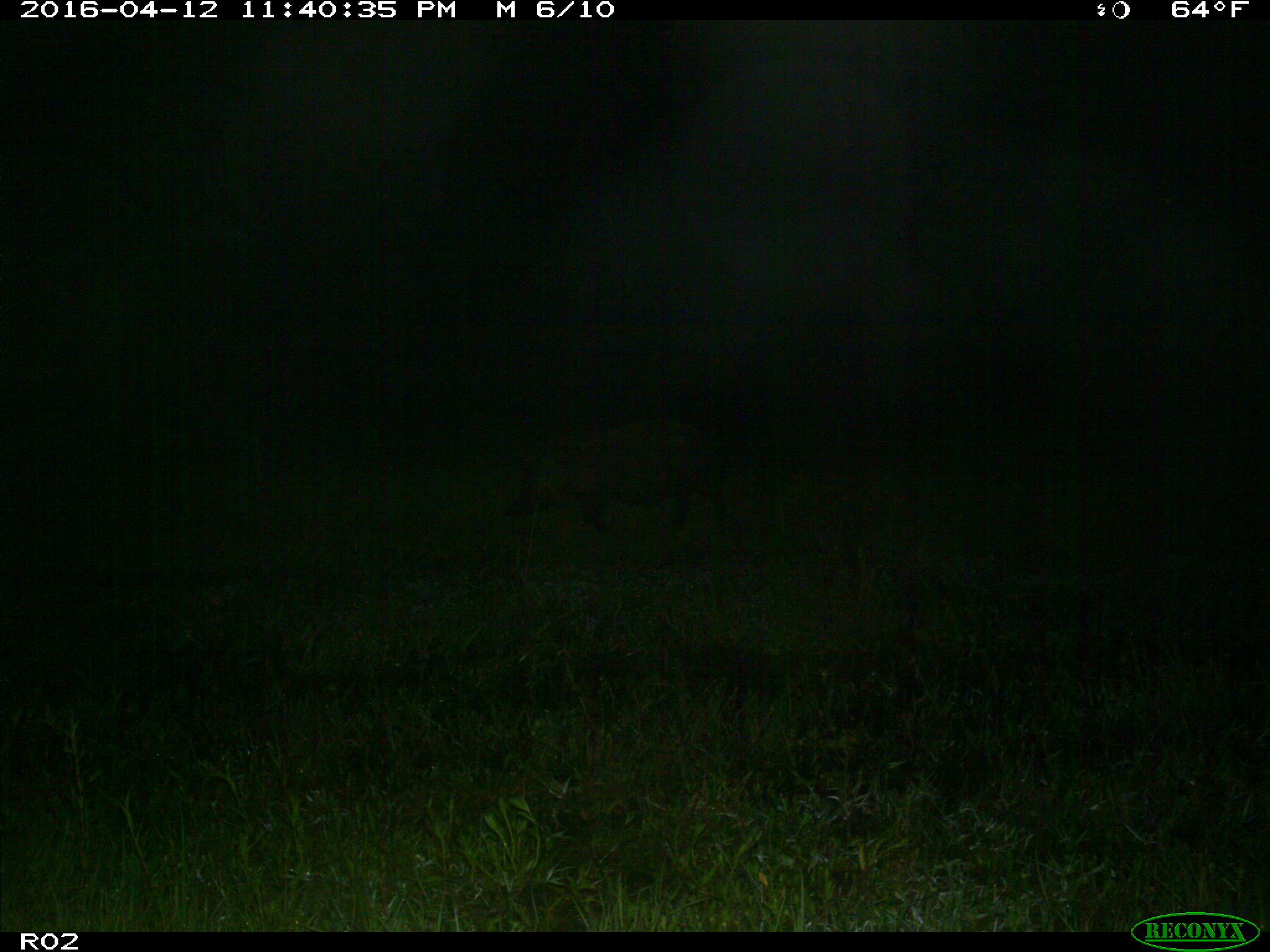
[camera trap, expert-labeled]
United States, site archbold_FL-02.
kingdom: Animalia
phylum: Chordata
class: Mammalia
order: Artiodactyla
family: Suidae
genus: Sus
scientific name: Sus scrofa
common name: wild boar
Sus scrofa (wild boar).